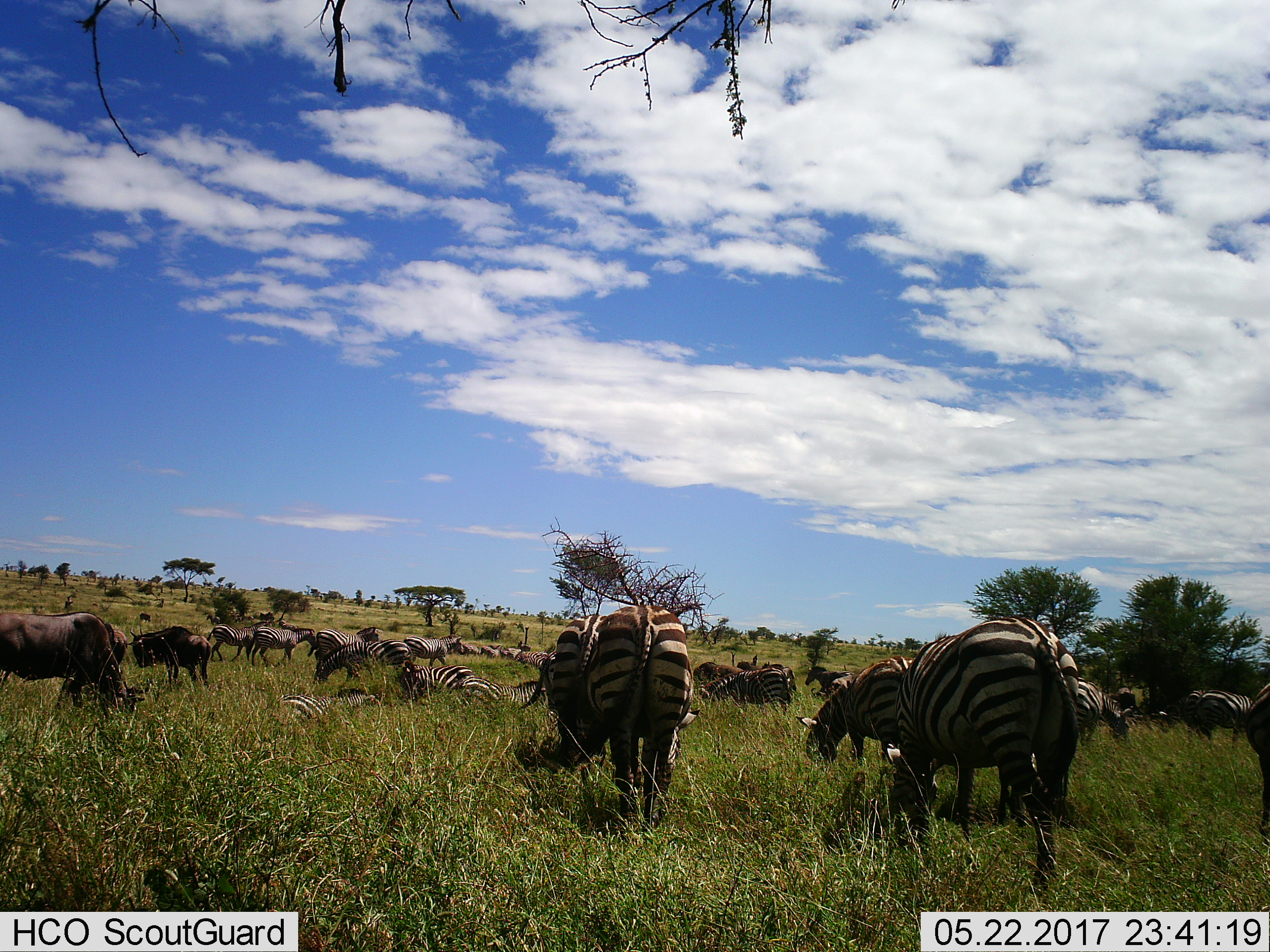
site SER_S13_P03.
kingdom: Animalia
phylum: Chordata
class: Mammalia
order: Artiodactyla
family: Bovidae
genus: Connochaetes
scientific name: Connochaetes taurinus taurinus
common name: blue wildebeest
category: wildebeestblue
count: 5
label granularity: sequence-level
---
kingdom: Animalia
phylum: Chordata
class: Mammalia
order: Perissodactyla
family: Equidae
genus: Equus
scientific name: Equus quagga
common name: plains zebra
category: zebraplains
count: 11-50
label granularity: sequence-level